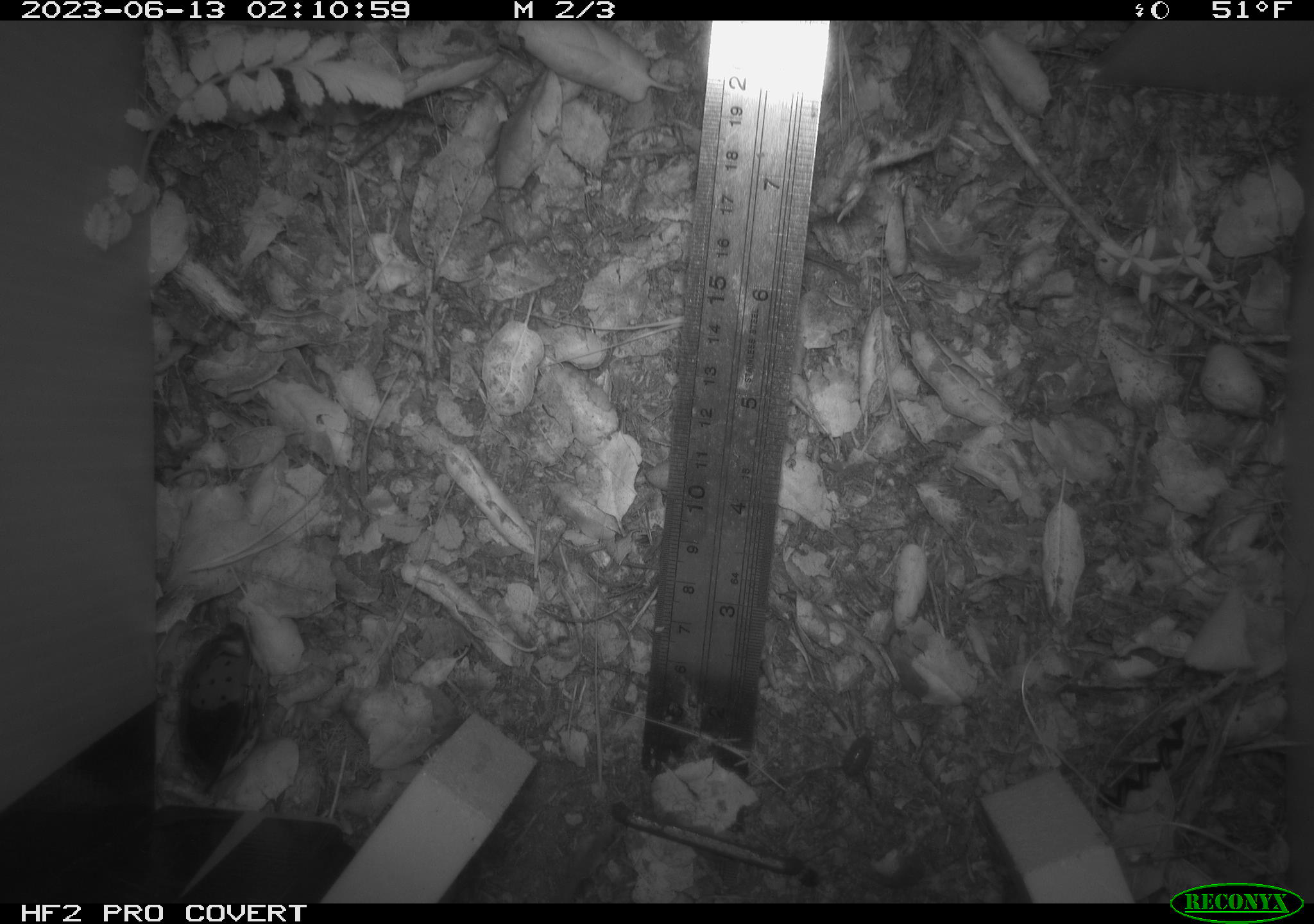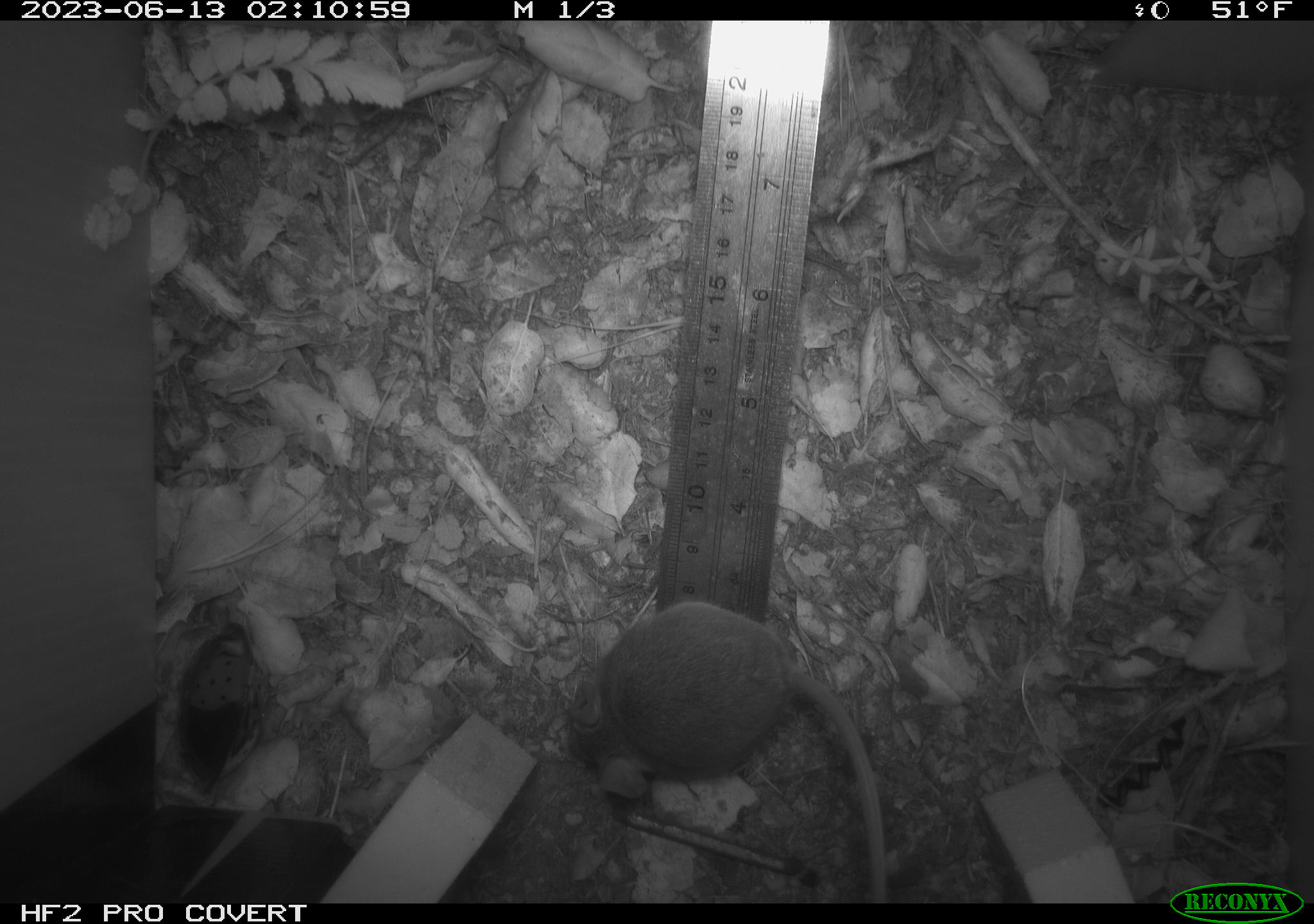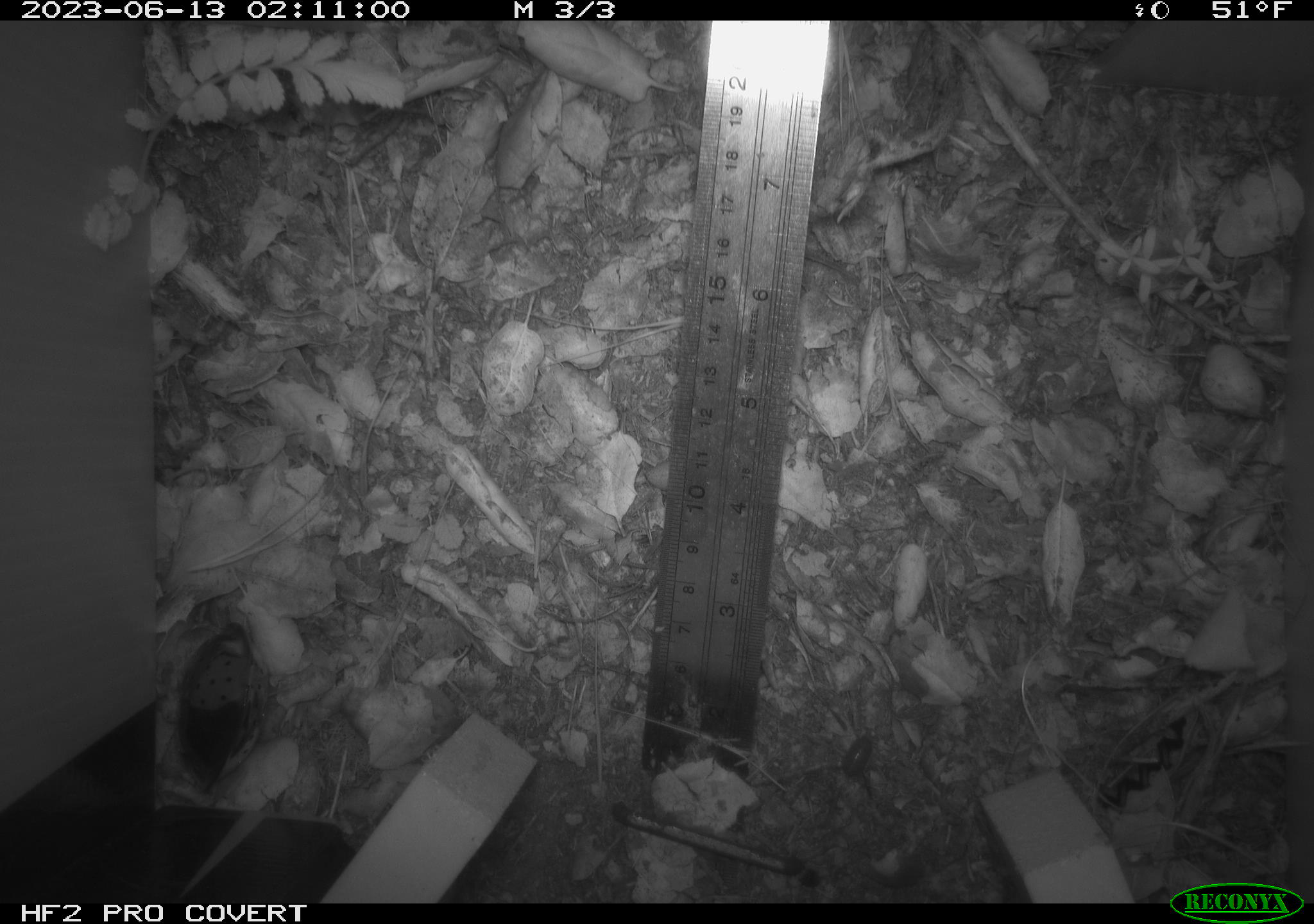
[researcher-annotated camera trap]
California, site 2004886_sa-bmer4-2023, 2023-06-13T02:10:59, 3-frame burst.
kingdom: Animalia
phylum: Chordata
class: Mammalia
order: Rodentia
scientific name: Rodentia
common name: mouse species